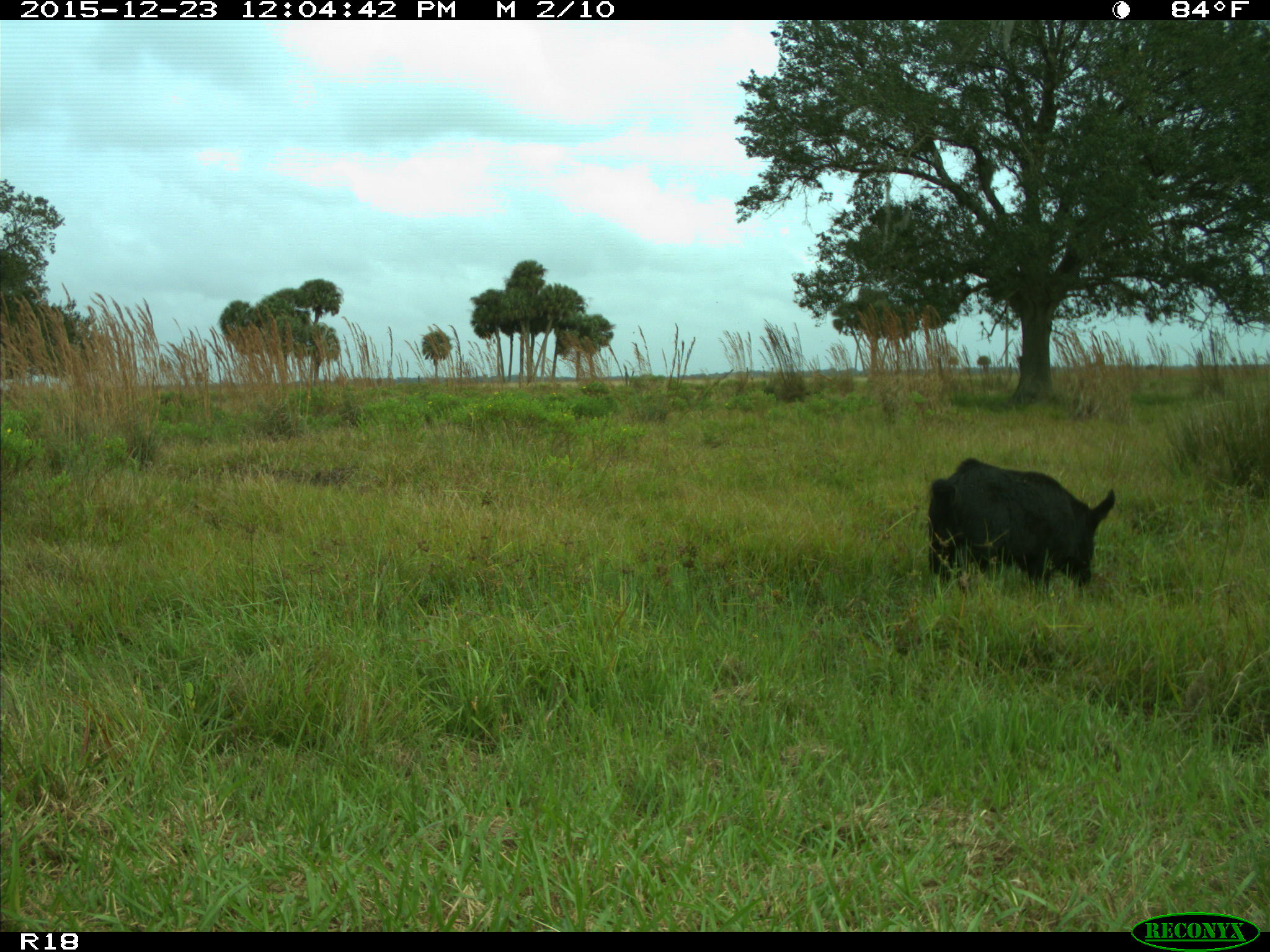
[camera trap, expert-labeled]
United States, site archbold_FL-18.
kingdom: Animalia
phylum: Chordata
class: Mammalia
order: Artiodactyla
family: Suidae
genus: Sus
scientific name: Sus scrofa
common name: wild boar